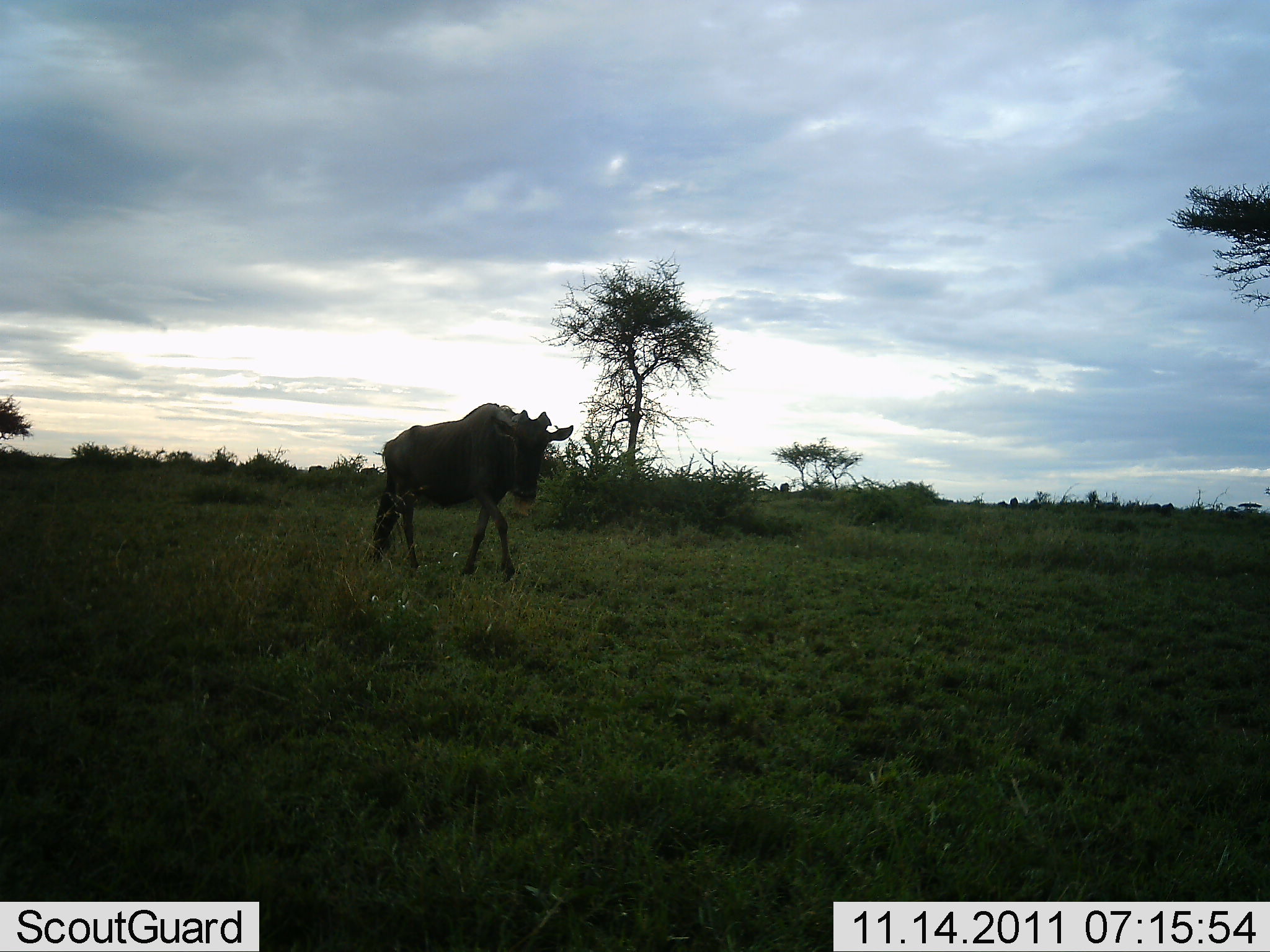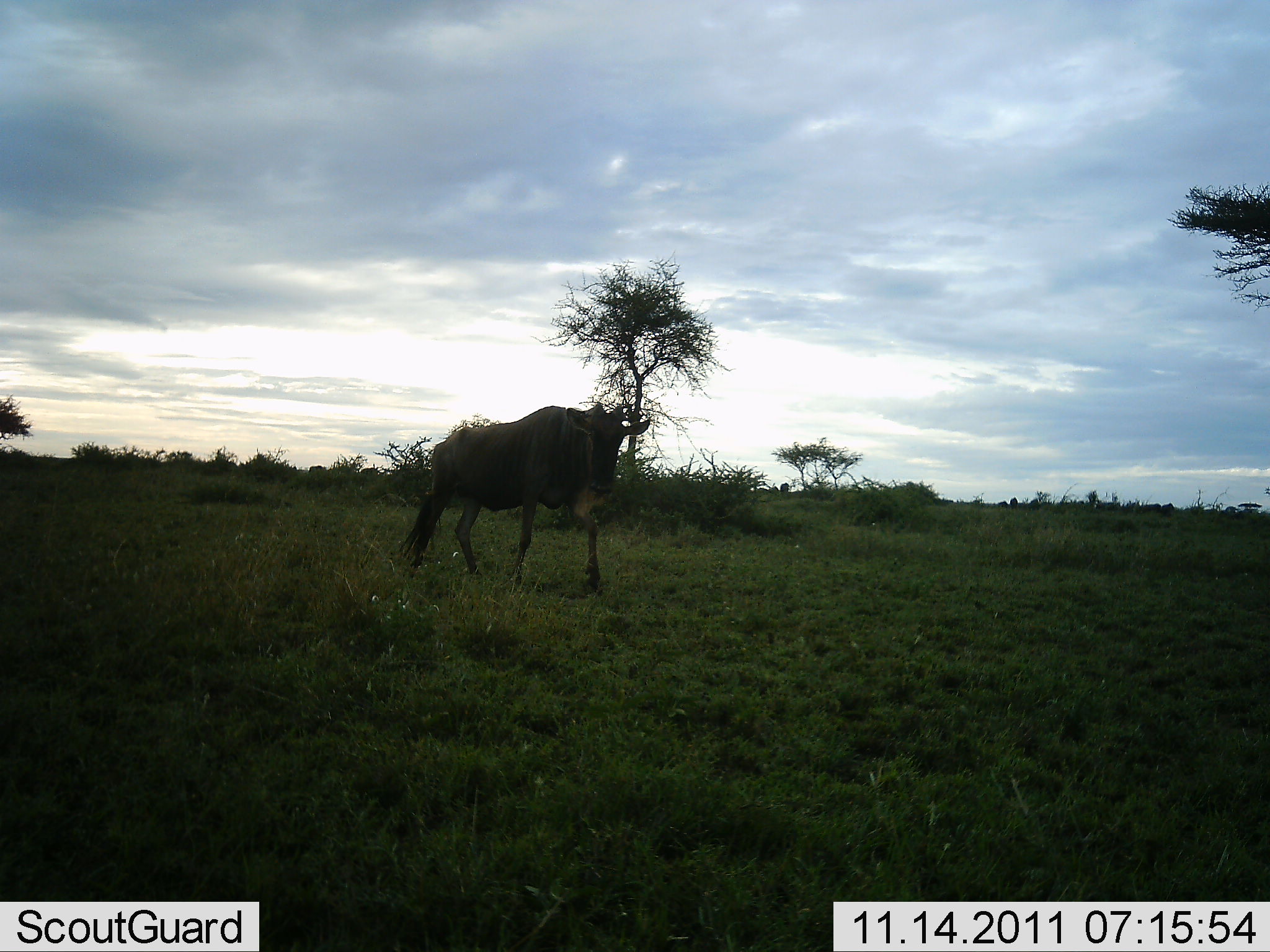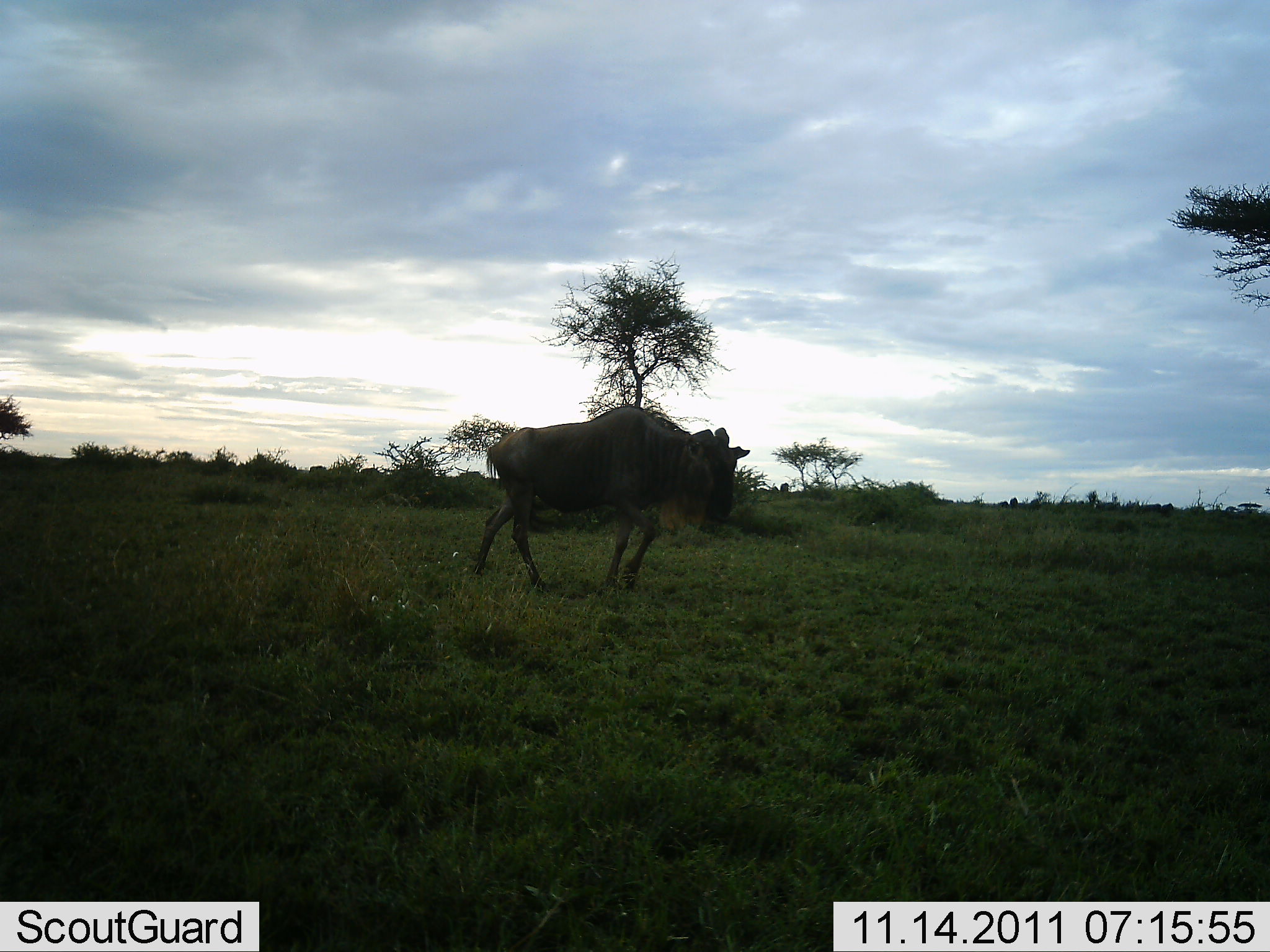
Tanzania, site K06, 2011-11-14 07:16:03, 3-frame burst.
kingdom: Animalia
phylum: Chordata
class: Mammalia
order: Artiodactyla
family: Bovidae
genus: Connochaetes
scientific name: Connochaetes taurinus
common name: blue wildebeest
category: wildebeest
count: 1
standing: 0%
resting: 0%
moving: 100%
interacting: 0%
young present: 0%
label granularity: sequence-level